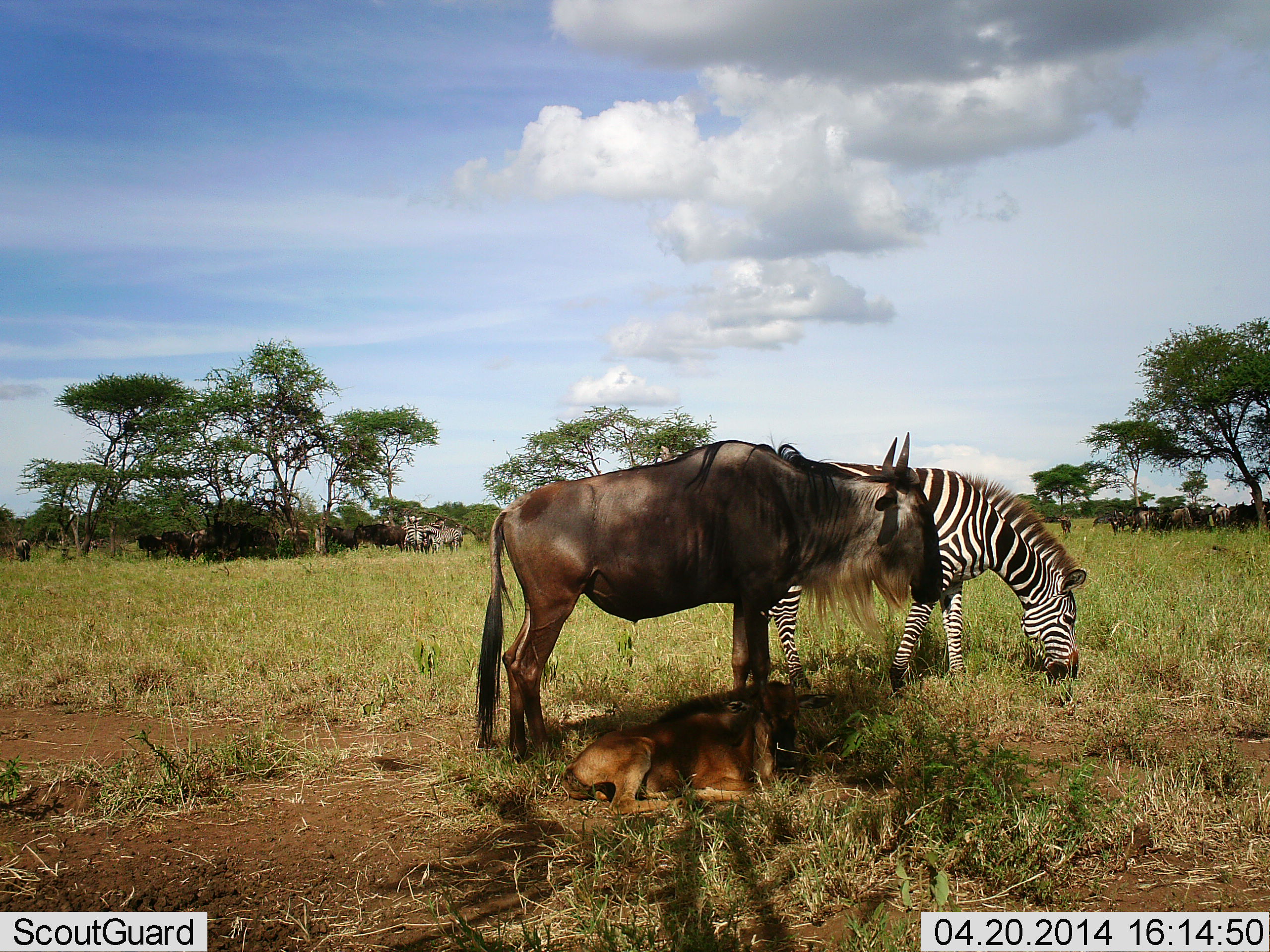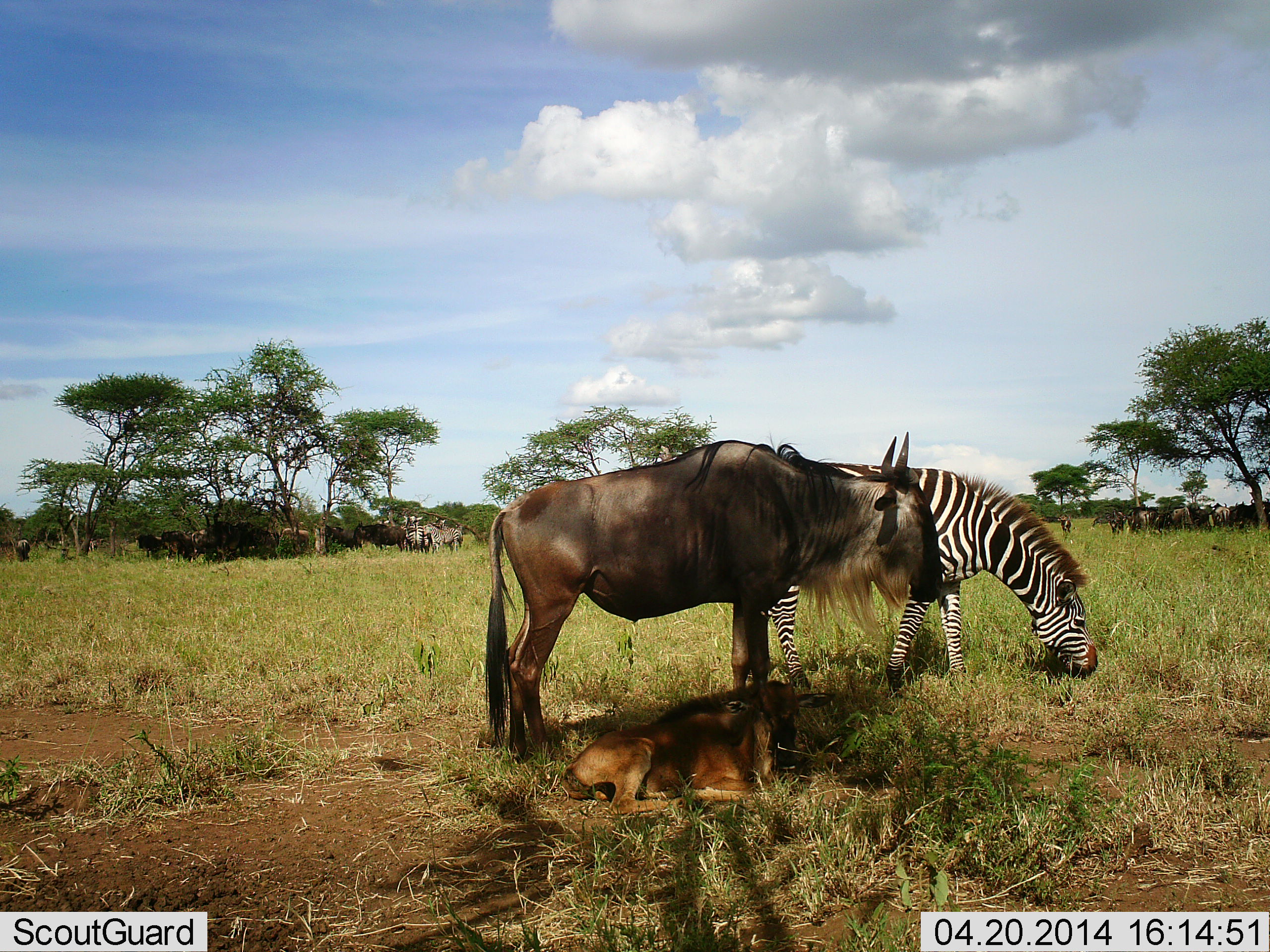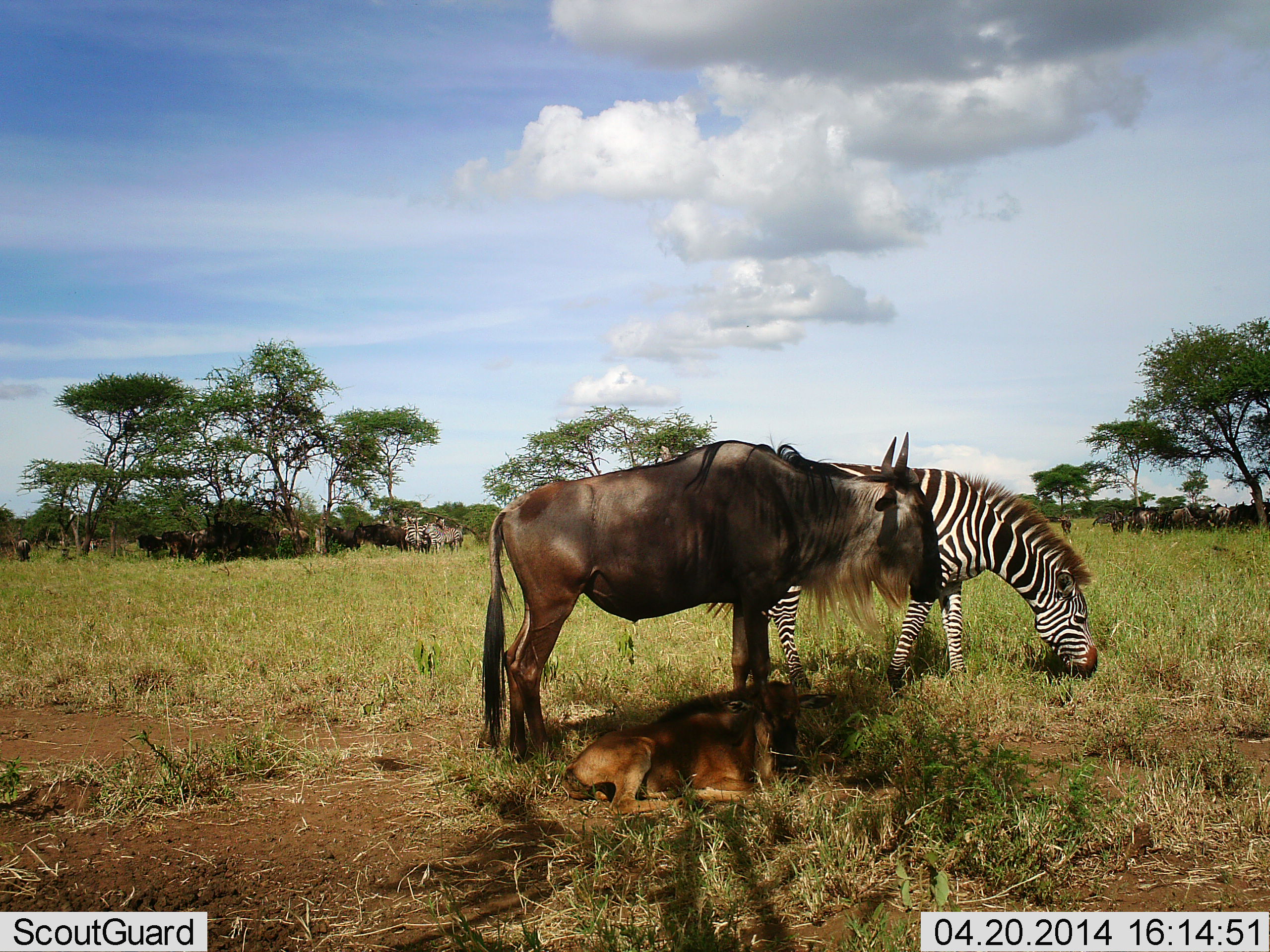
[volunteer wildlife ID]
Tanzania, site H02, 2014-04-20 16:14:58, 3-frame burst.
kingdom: Animalia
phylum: Chordata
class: Mammalia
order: Artiodactyla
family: Bovidae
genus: Connochaetes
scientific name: Connochaetes taurinus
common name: blue wildebeest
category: wildebeest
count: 11-50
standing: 82%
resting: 82%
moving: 18%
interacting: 0%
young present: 82%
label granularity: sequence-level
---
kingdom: Animalia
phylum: Chordata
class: Mammalia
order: Perissodactyla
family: Equidae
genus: Equus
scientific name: Equus quagga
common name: plains zebra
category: zebra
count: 4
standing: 50%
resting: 0%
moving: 17%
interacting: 8%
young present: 0%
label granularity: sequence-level